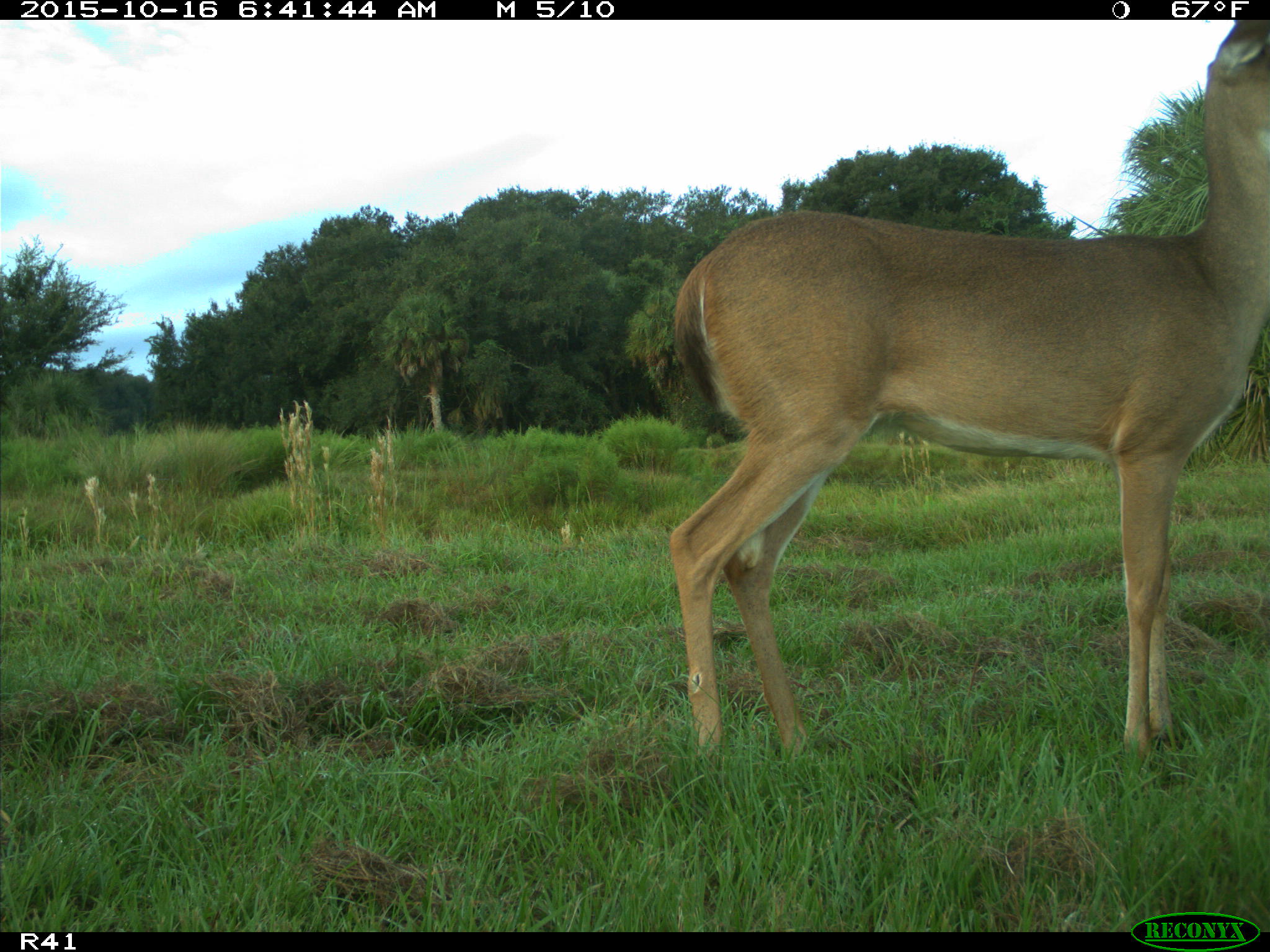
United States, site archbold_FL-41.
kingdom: Animalia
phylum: Chordata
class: Mammalia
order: Artiodactyla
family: Cervidae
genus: Odocoileus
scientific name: Odocoileus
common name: deer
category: unidentified deer